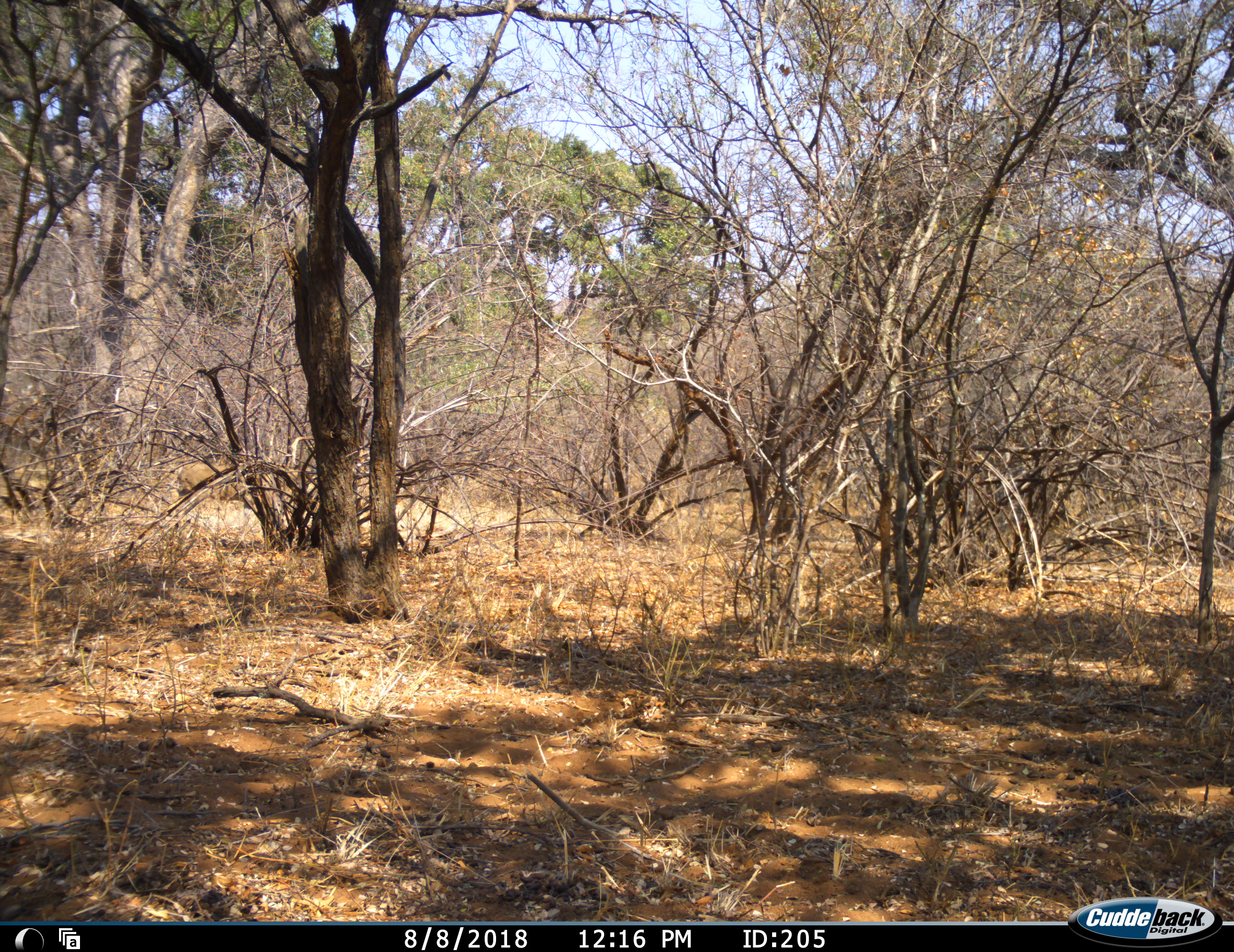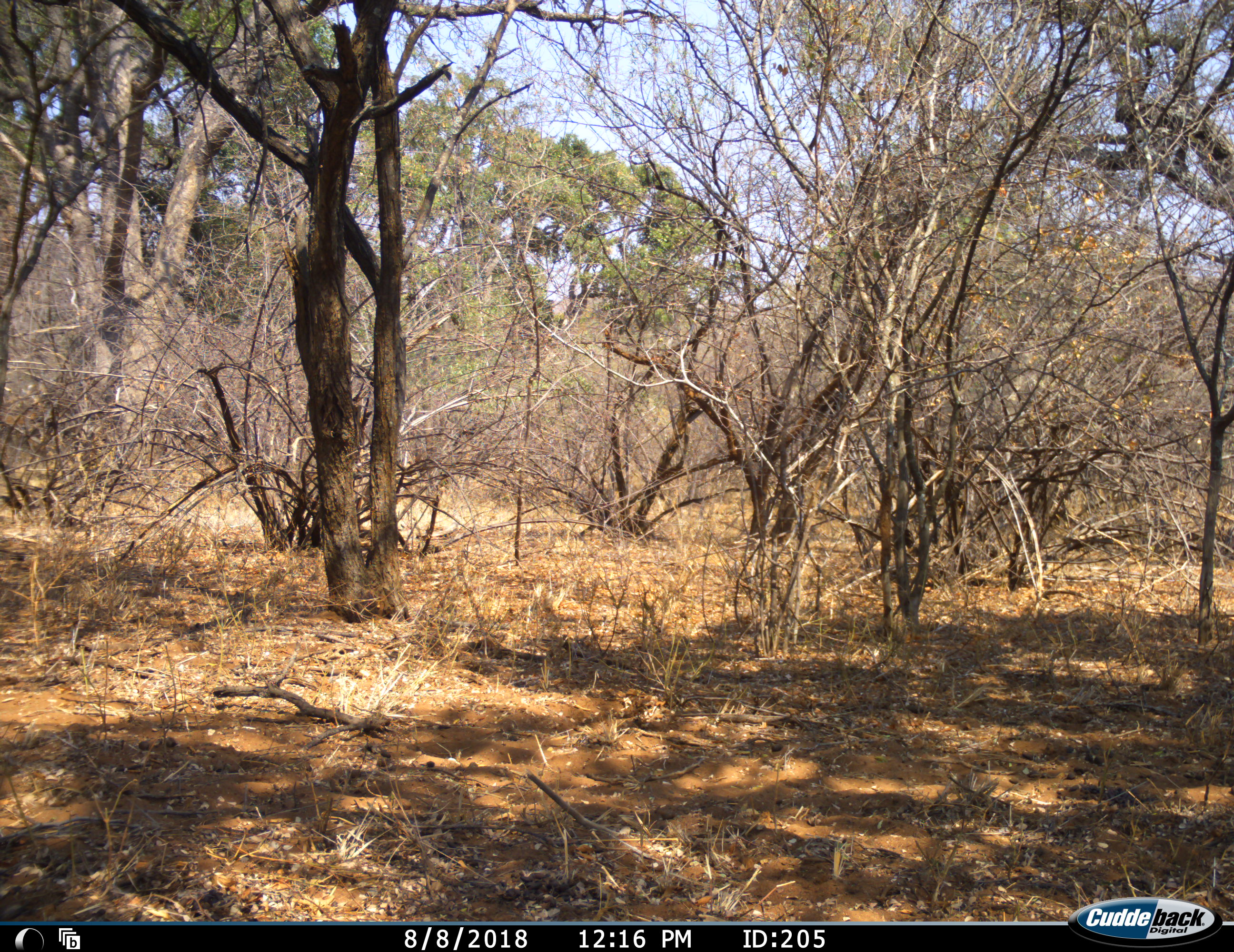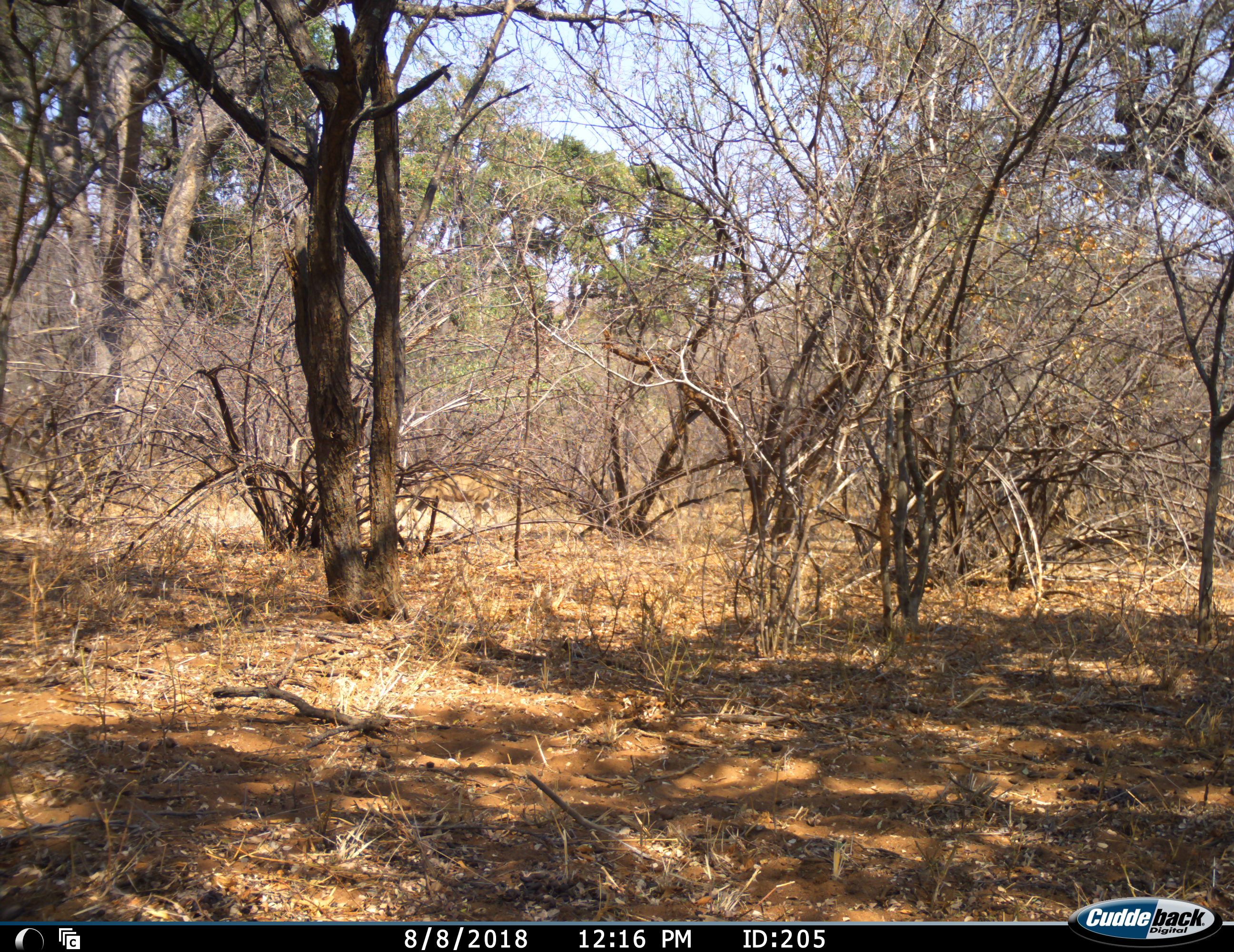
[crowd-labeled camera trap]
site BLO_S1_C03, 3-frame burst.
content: unidentified animal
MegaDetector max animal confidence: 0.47